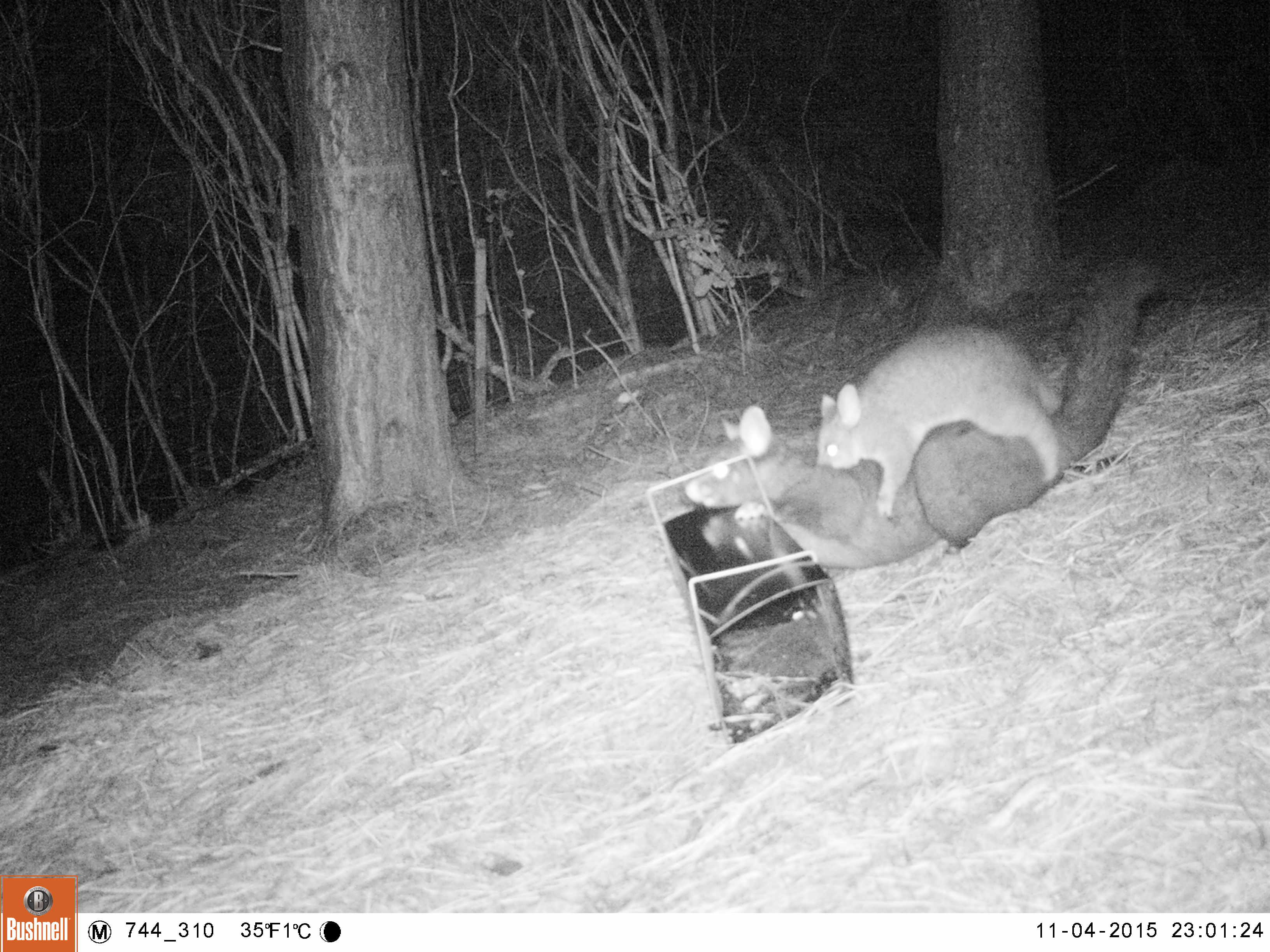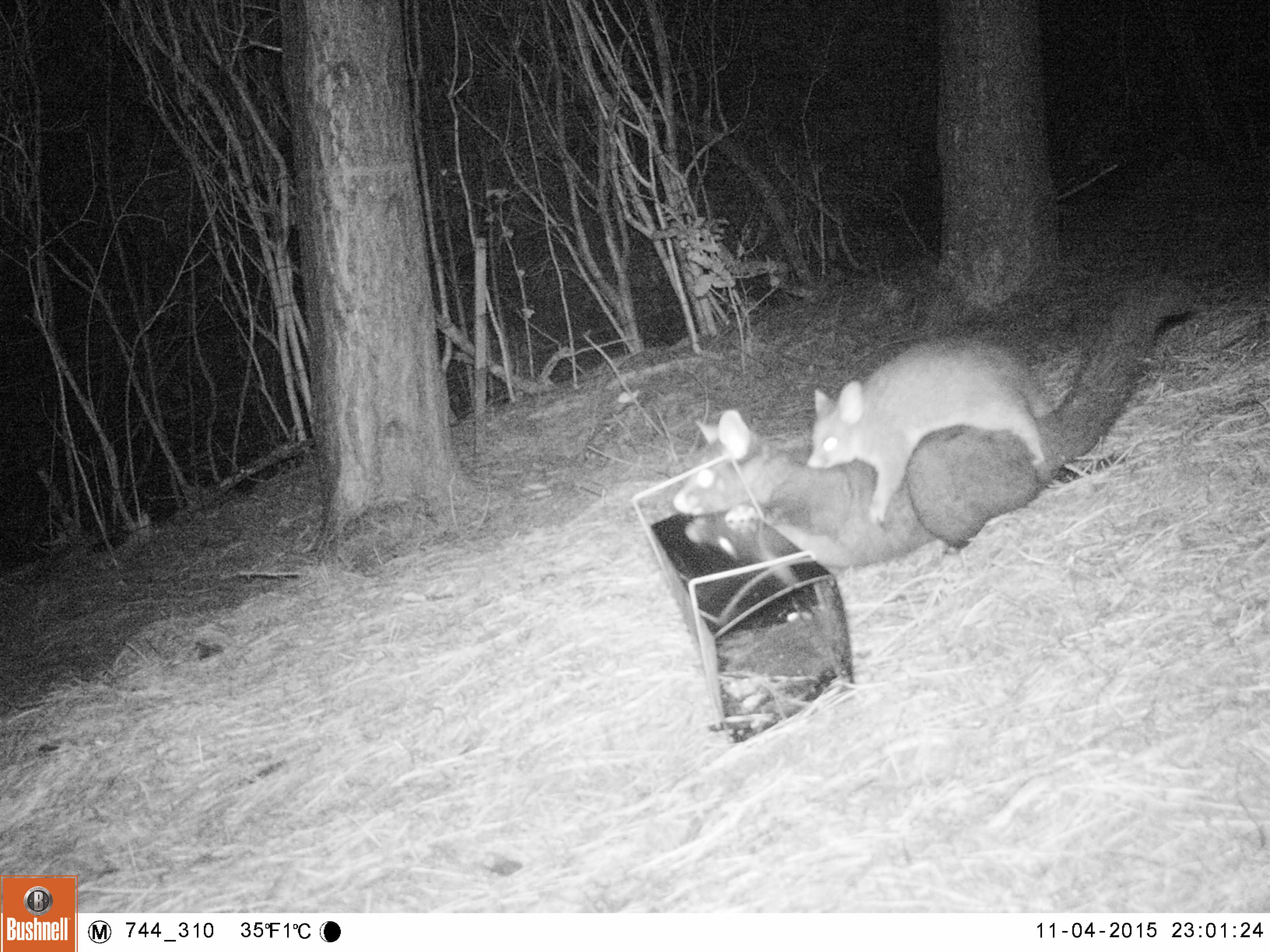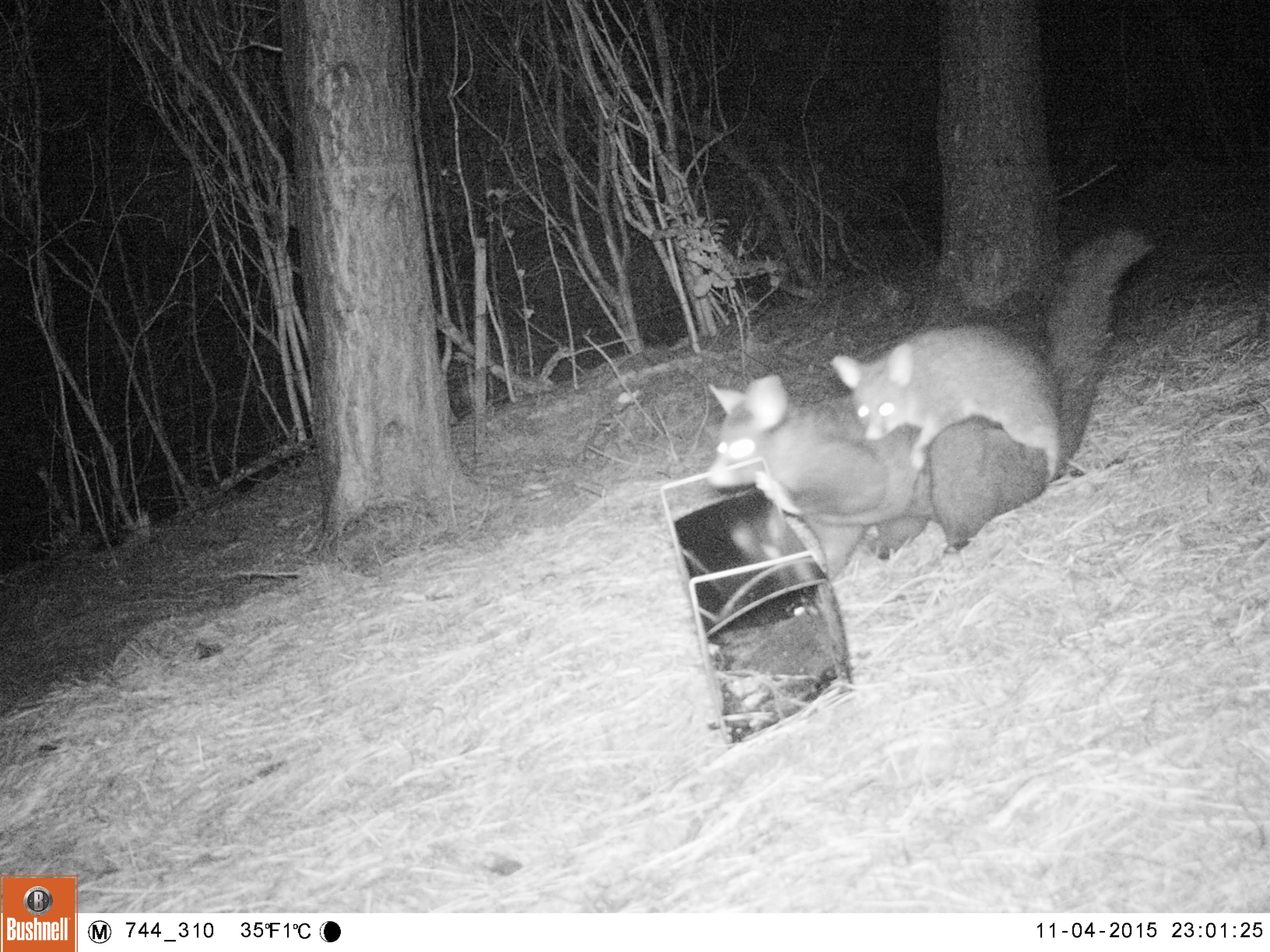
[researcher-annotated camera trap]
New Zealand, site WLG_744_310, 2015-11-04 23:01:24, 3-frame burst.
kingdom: Animalia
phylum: Chordata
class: Mammalia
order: Diprotodontia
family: Phalangeridae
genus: Trichosurus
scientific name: Trichosurus vulpecula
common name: common brushtail possum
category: possum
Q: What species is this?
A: Possum (common brushtail possum) (Trichosurus vulpecula).